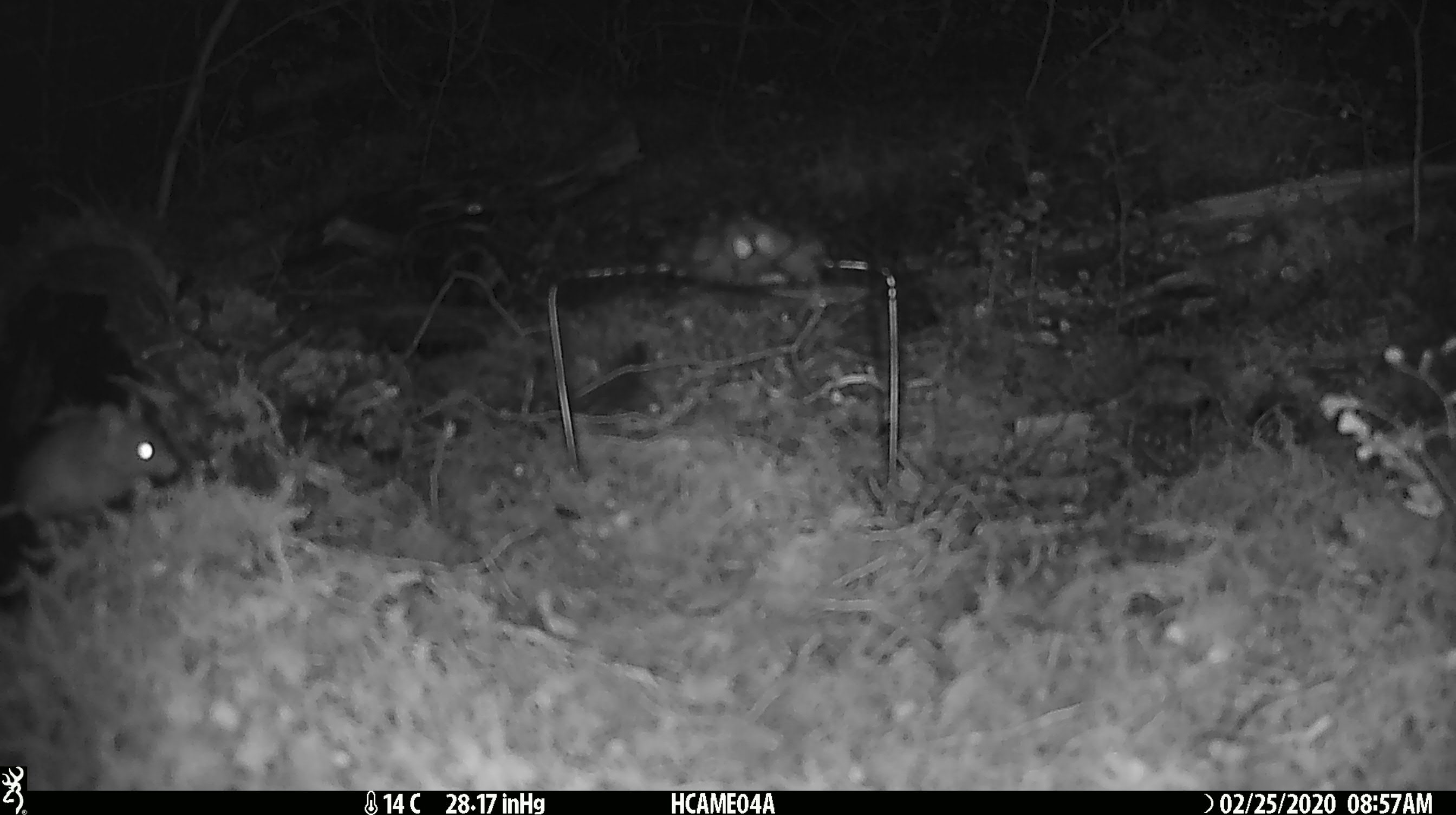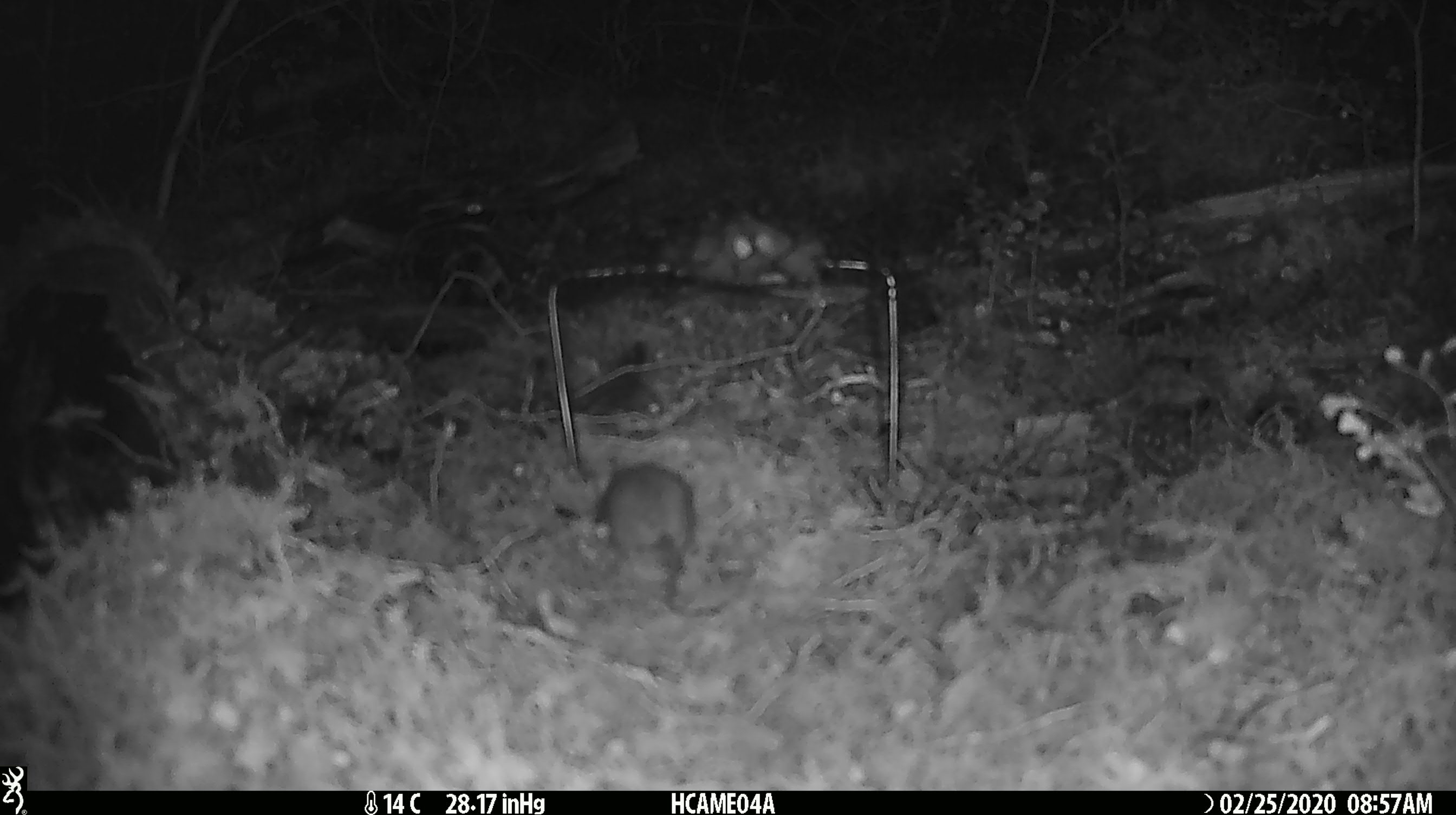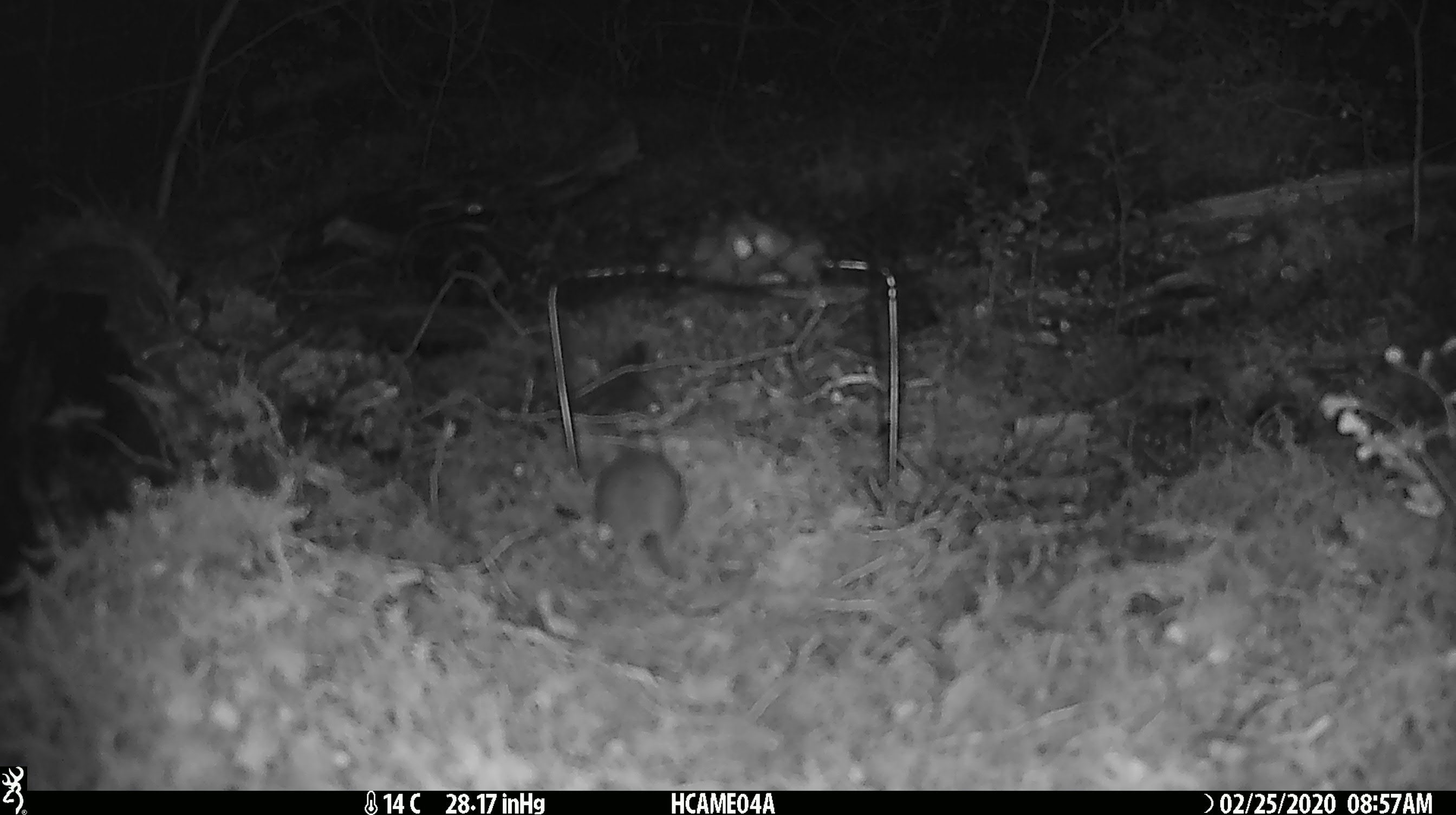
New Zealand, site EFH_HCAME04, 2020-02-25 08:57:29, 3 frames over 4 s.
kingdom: Animalia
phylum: Chordata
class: Mammalia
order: Rodentia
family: Muridae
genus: Mus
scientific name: Mus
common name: mouse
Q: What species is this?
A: Mouse (Mus).